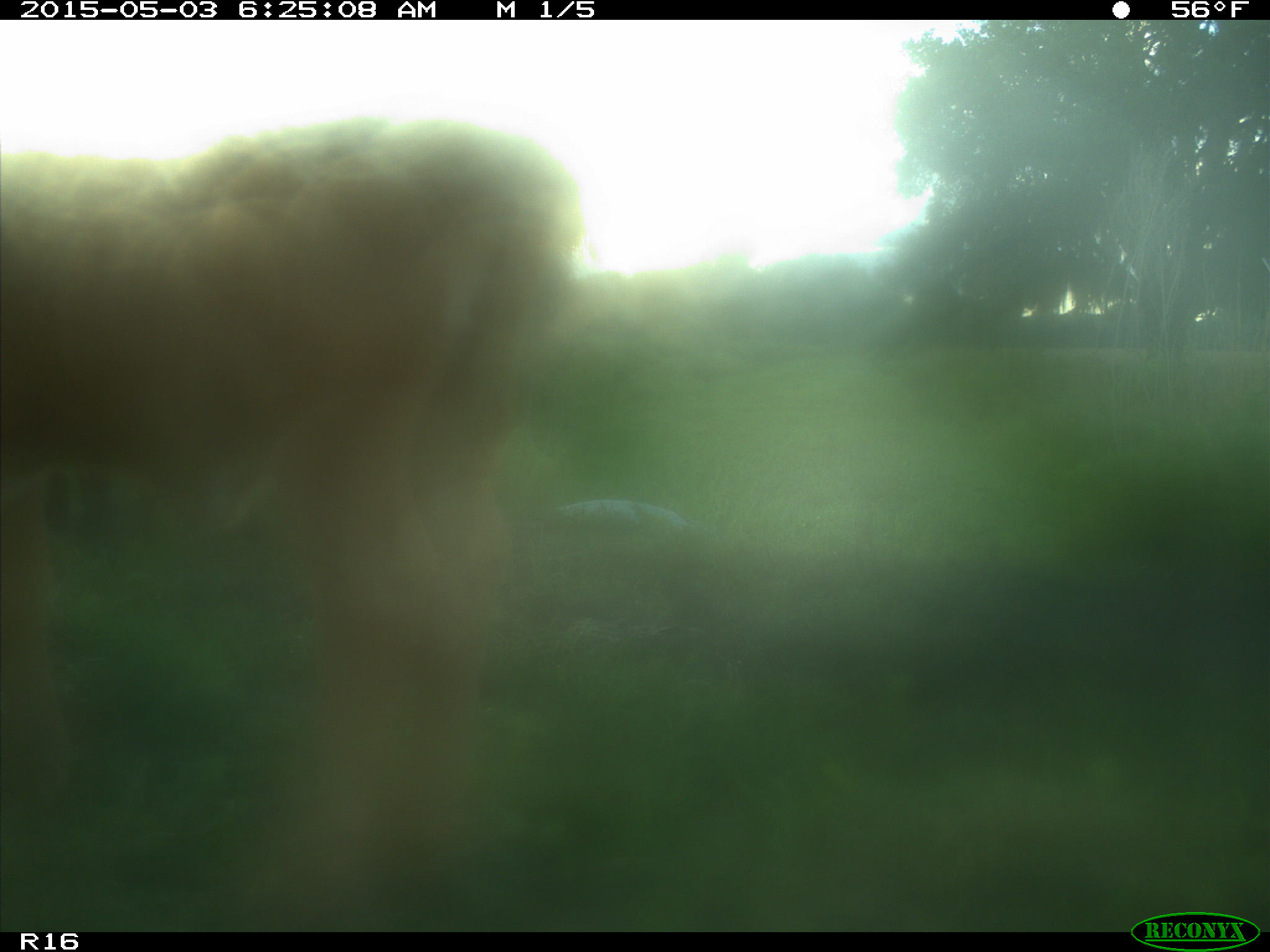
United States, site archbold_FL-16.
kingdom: Animalia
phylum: Chordata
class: Mammalia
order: Artiodactyla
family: Bovidae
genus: Bos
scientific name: Bos taurus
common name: domestic cow